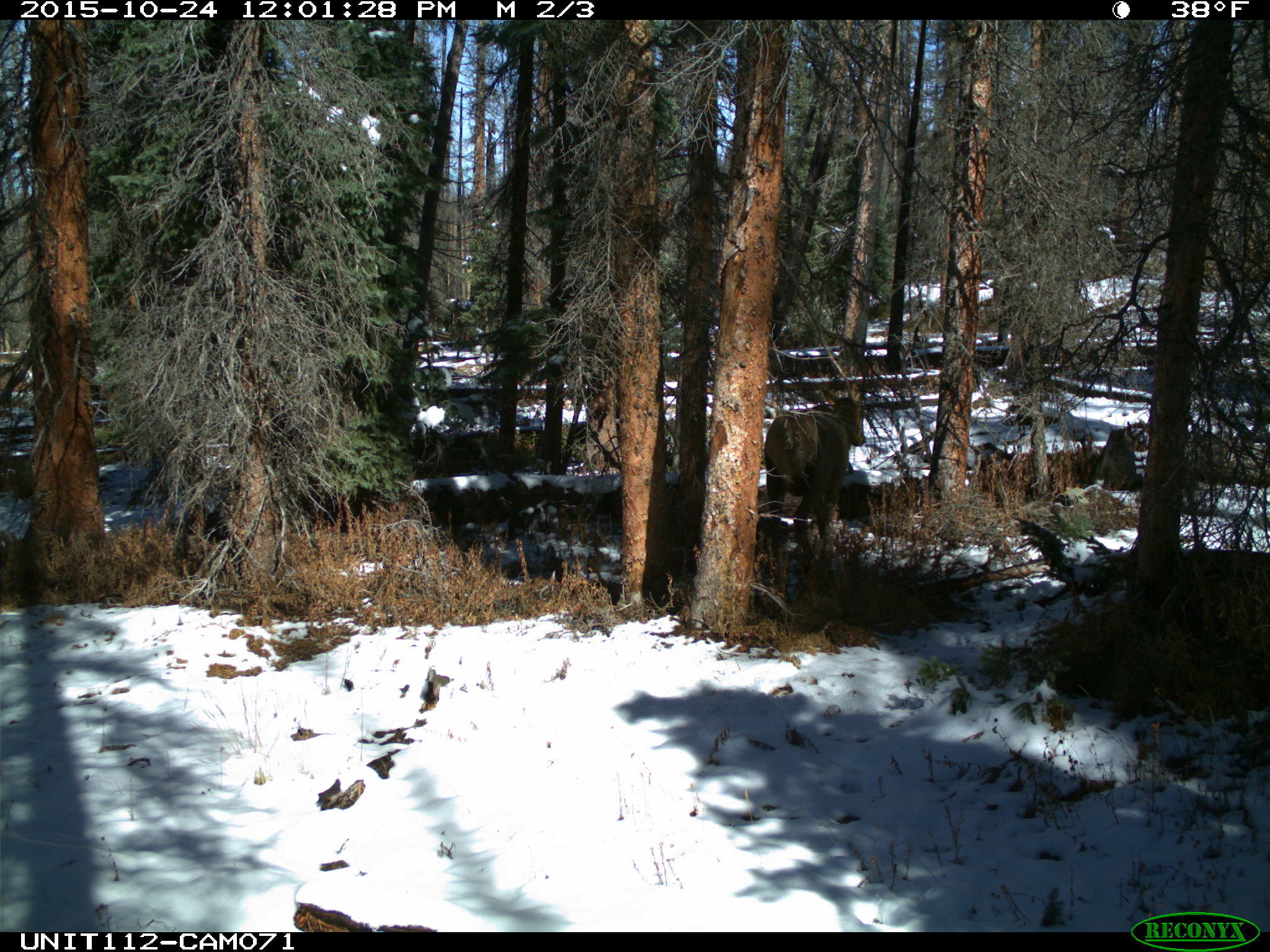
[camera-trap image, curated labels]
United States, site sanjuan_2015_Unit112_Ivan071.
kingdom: Animalia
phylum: Chordata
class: Mammalia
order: Artiodactyla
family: Cervidae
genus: Cervus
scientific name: Cervus elaphus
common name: red deer